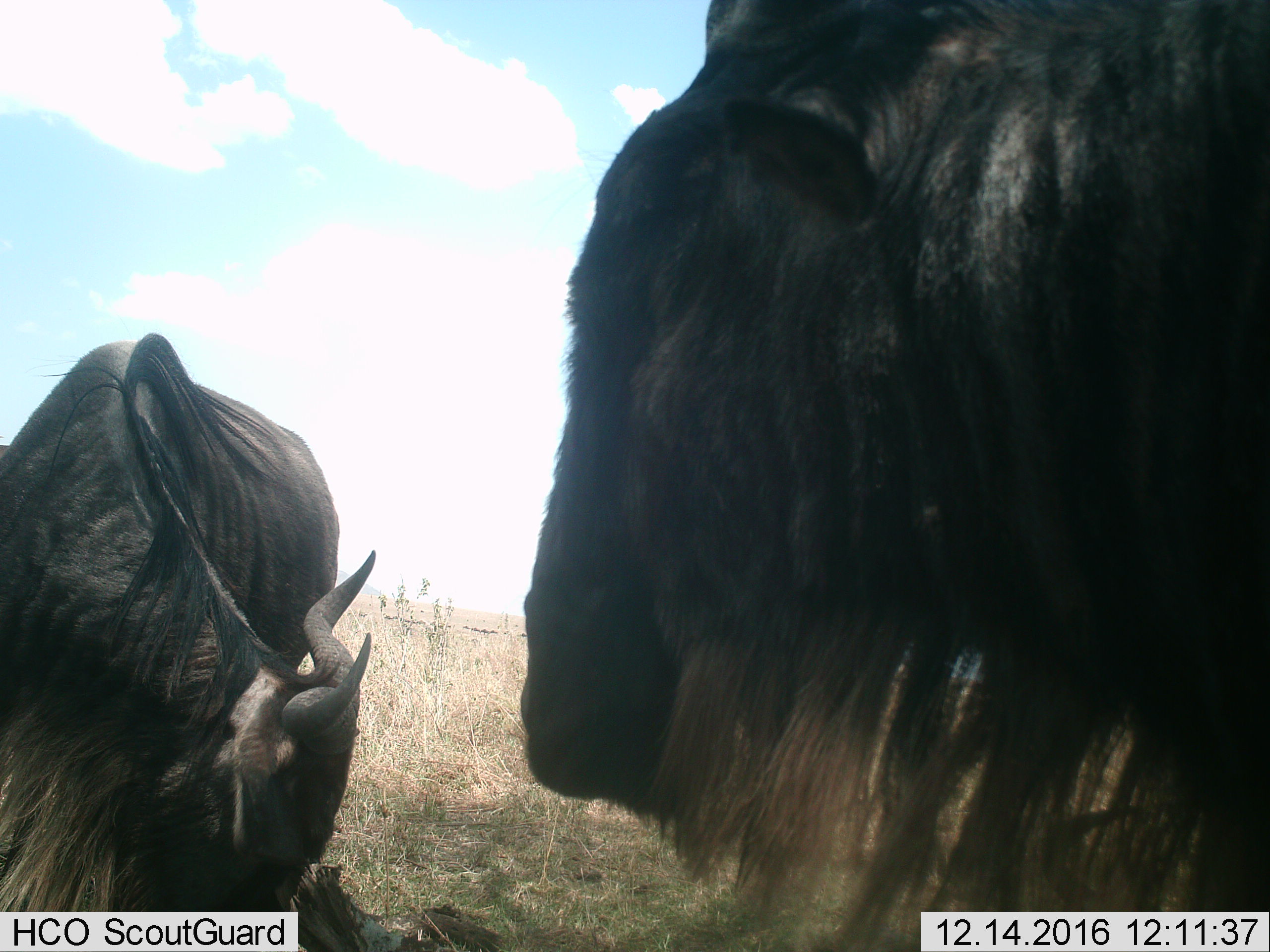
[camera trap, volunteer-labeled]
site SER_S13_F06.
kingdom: Animalia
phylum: Chordata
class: Mammalia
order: Artiodactyla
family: Bovidae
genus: Connochaetes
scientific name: Connochaetes taurinus taurinus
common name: blue wildebeest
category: wildebeestblue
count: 2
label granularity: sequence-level